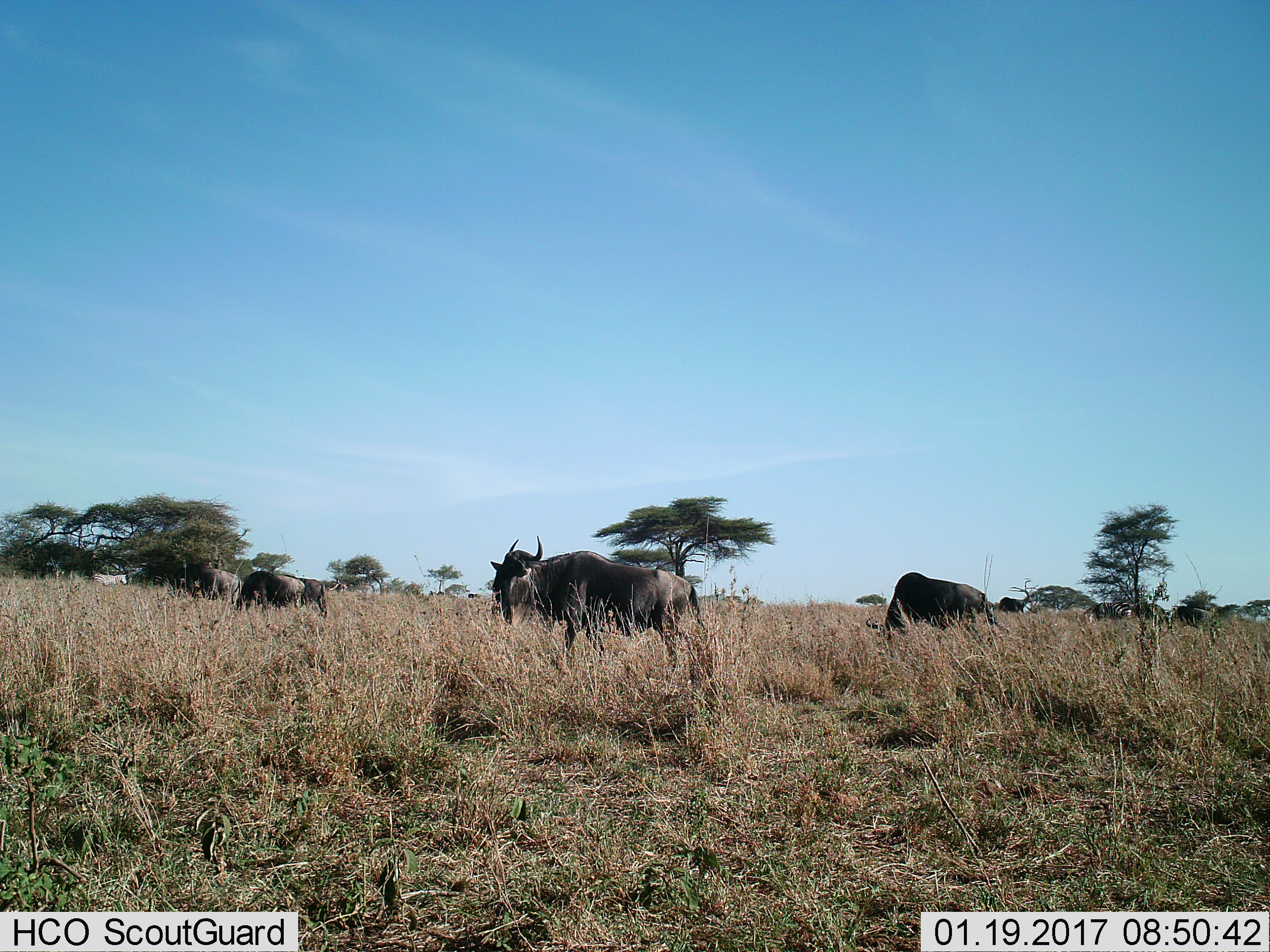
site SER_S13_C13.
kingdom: Animalia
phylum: Chordata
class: Mammalia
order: Artiodactyla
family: Bovidae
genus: Connochaetes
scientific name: Connochaetes taurinus taurinus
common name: blue wildebeest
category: wildebeestblue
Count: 8.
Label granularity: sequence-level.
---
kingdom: Animalia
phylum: Chordata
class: Mammalia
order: Perissodactyla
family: Equidae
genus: Equus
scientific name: Equus quagga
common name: plains zebra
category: zebraplains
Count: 2.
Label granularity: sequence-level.